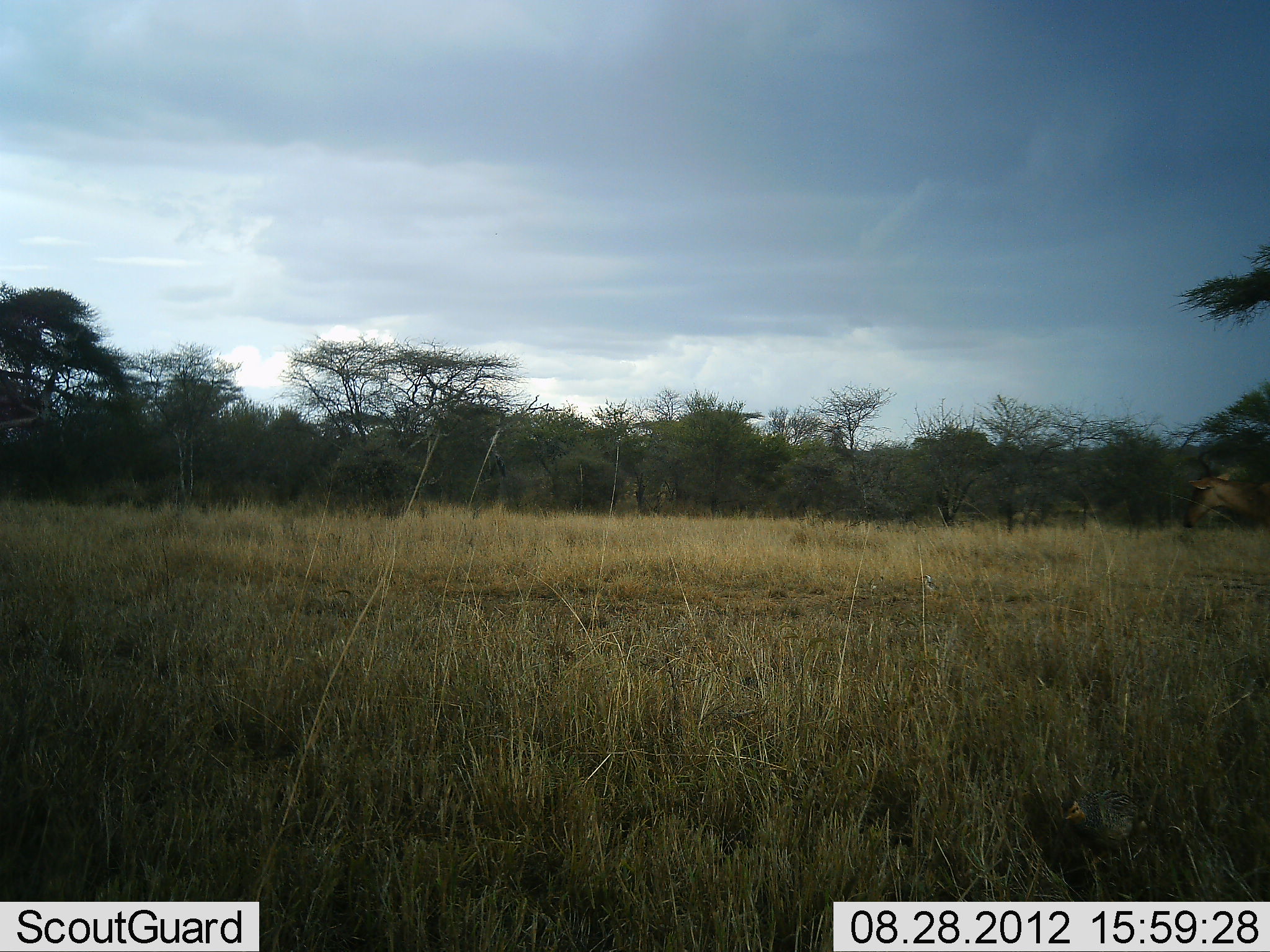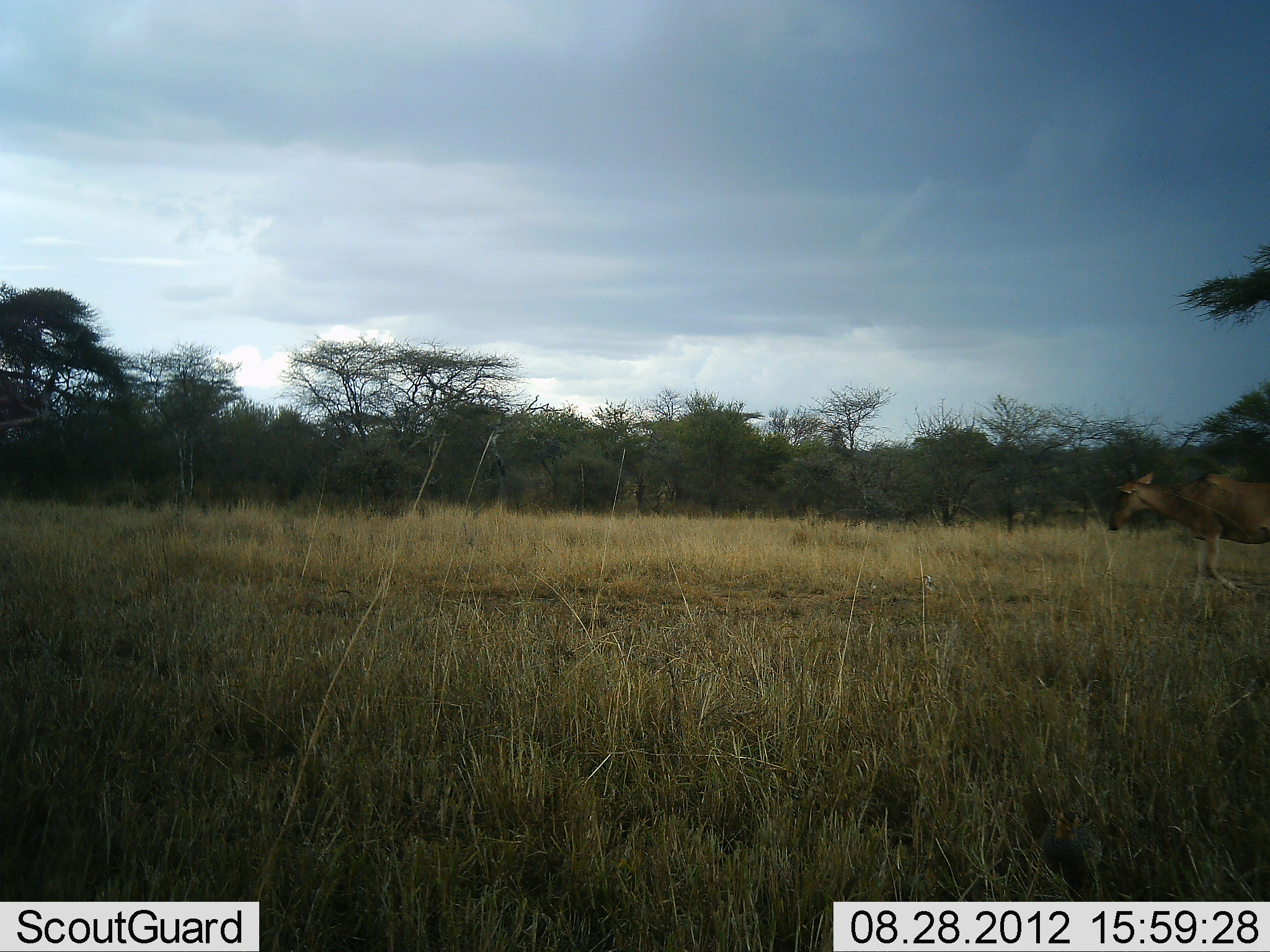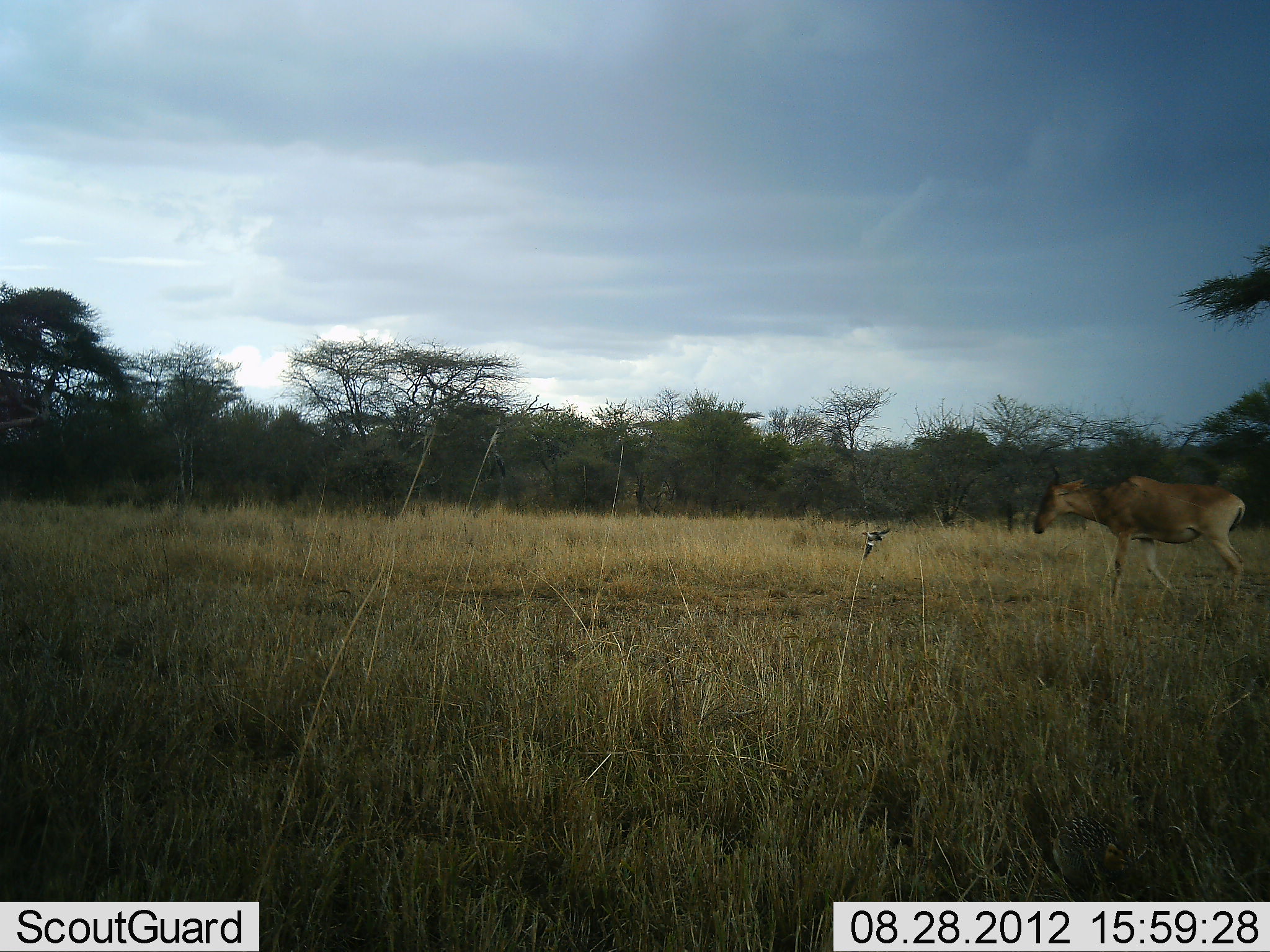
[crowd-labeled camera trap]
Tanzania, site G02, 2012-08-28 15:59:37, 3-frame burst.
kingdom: Animalia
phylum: Chordata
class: Mammalia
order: Artiodactyla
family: Bovidae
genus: Alcelaphus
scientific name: Alcelaphus buselaphus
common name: hartebeest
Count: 1.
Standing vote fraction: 7%.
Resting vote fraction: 0%.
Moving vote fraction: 100%.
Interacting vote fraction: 0%.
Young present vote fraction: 0%.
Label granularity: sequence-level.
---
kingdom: Animalia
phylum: Chordata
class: Aves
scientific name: Aves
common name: bird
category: otherbird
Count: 1.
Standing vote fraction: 18%.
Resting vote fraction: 0%.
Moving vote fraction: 100%.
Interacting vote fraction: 0%.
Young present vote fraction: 0%.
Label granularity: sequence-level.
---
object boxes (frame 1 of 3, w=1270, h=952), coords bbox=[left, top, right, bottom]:
animal: bbox=[1057, 786, 1150, 862]; bbox=[1181, 466, 1270, 535]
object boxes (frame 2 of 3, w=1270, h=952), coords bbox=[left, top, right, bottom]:
animal: bbox=[1108, 471, 1270, 598]; bbox=[1033, 796, 1112, 902]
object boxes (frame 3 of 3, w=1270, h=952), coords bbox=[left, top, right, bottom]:
animal: bbox=[1032, 464, 1249, 601]; bbox=[1011, 781, 1135, 903]; bbox=[861, 526, 894, 563]